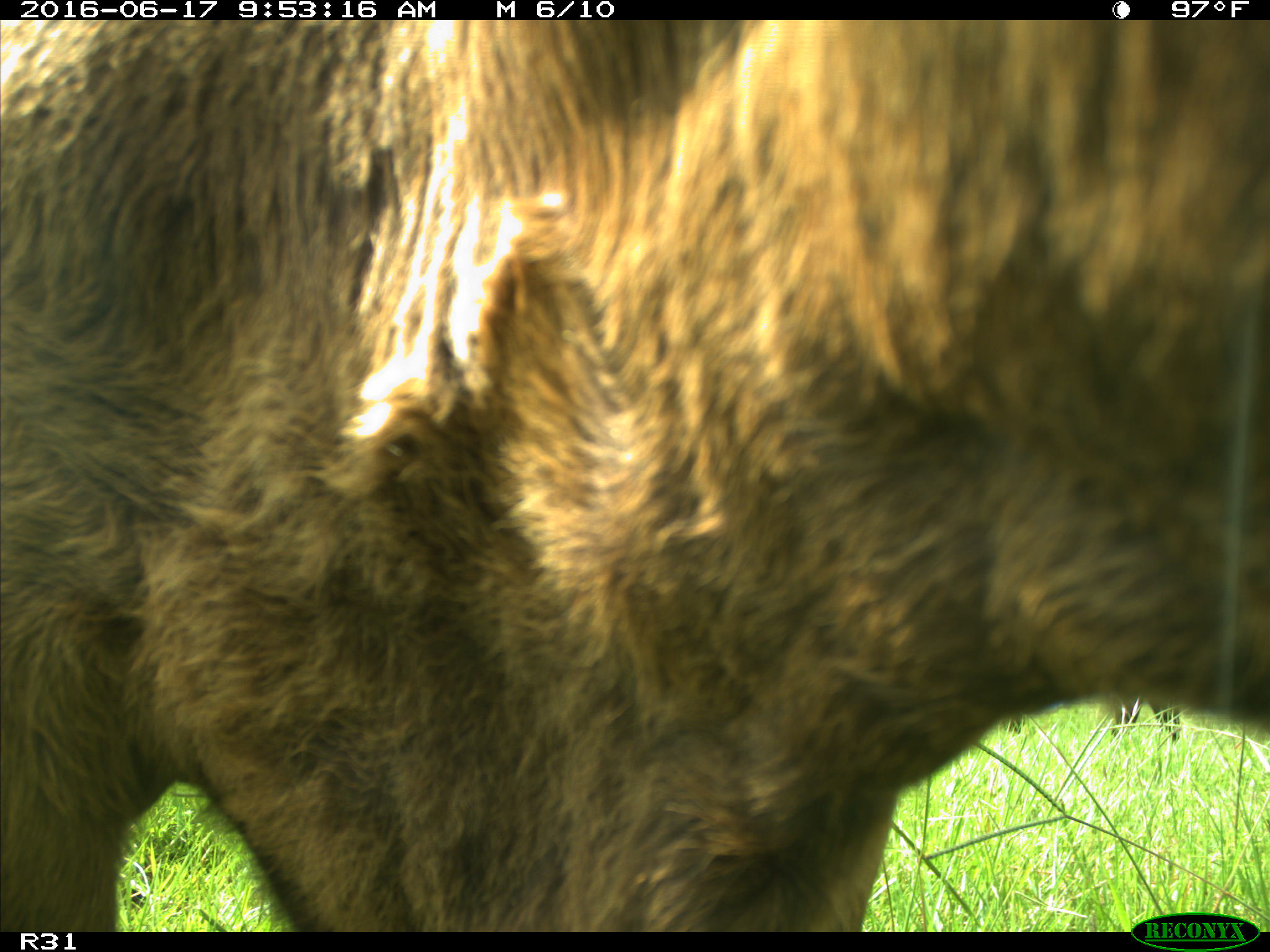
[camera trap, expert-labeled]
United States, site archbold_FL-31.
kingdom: Animalia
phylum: Chordata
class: Mammalia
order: Artiodactyla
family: Bovidae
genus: Bos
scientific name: Bos taurus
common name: domestic cow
Bos taurus (domestic cow).